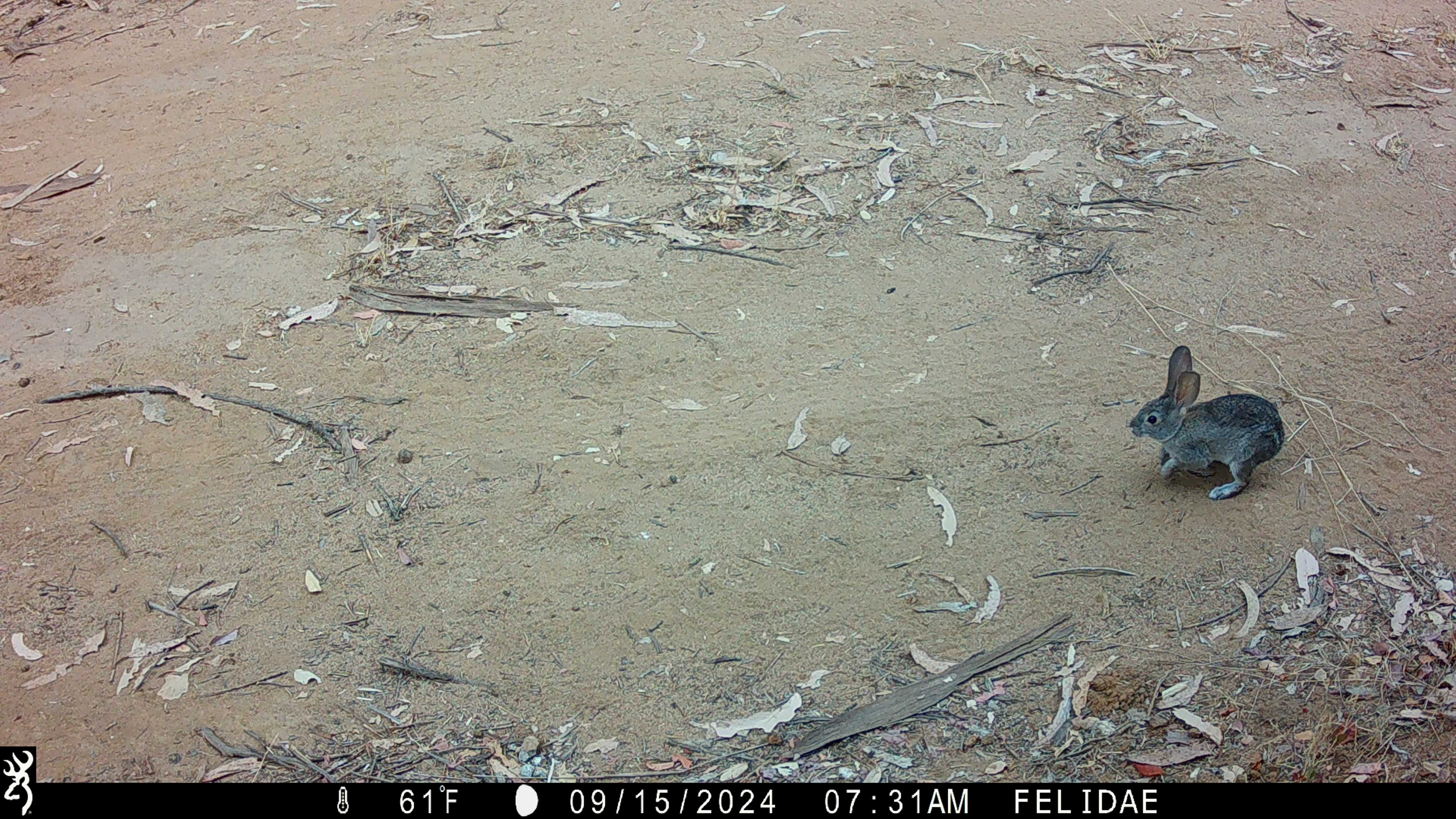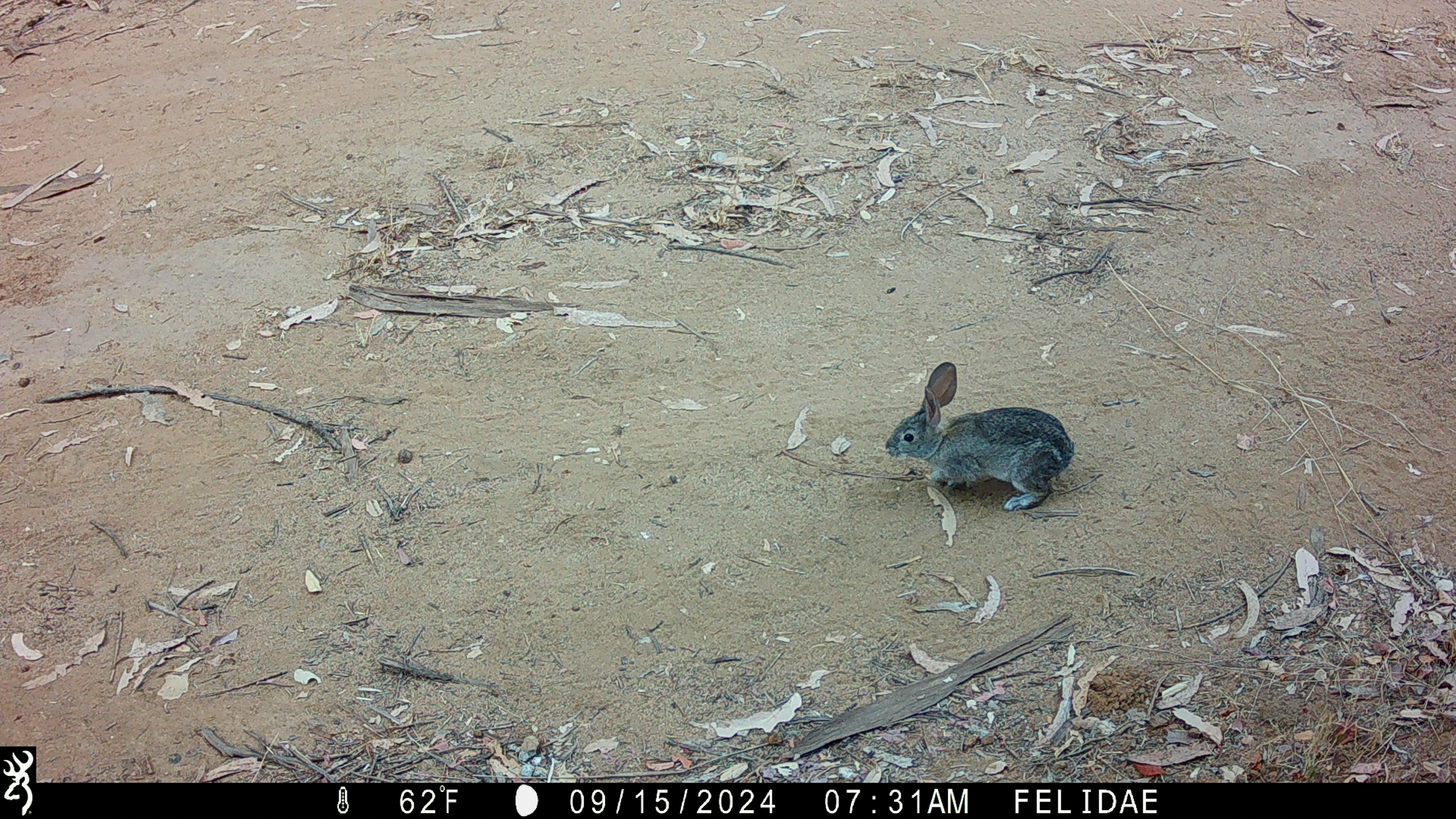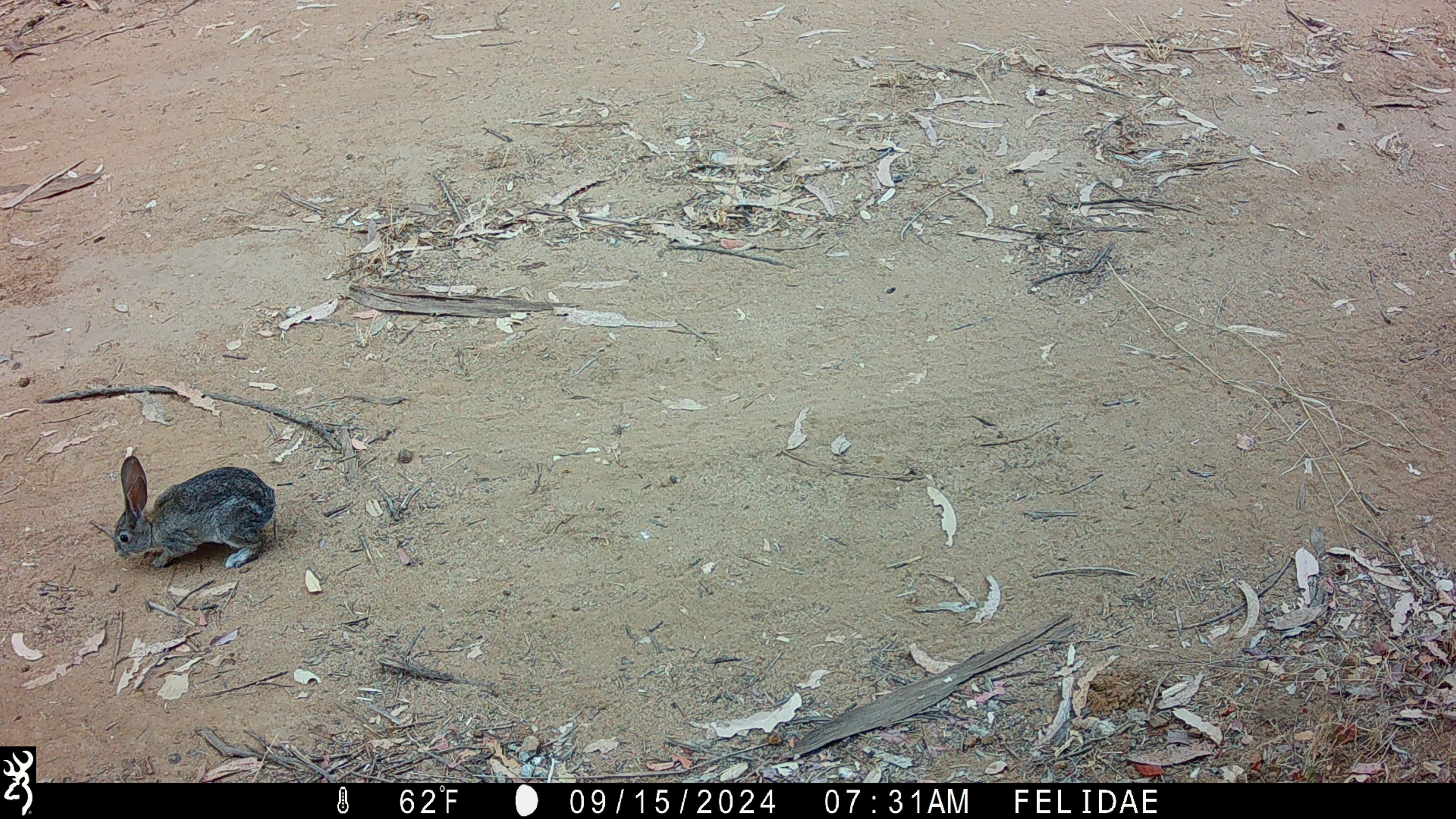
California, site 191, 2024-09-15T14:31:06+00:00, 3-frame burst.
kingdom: Animalia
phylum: Chordata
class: Mammalia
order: Lagomorpha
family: Leporidae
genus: Sylvilagus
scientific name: Sylvilagus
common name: cottontail rabbit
Cottontail rabbit (Sylvilagus).